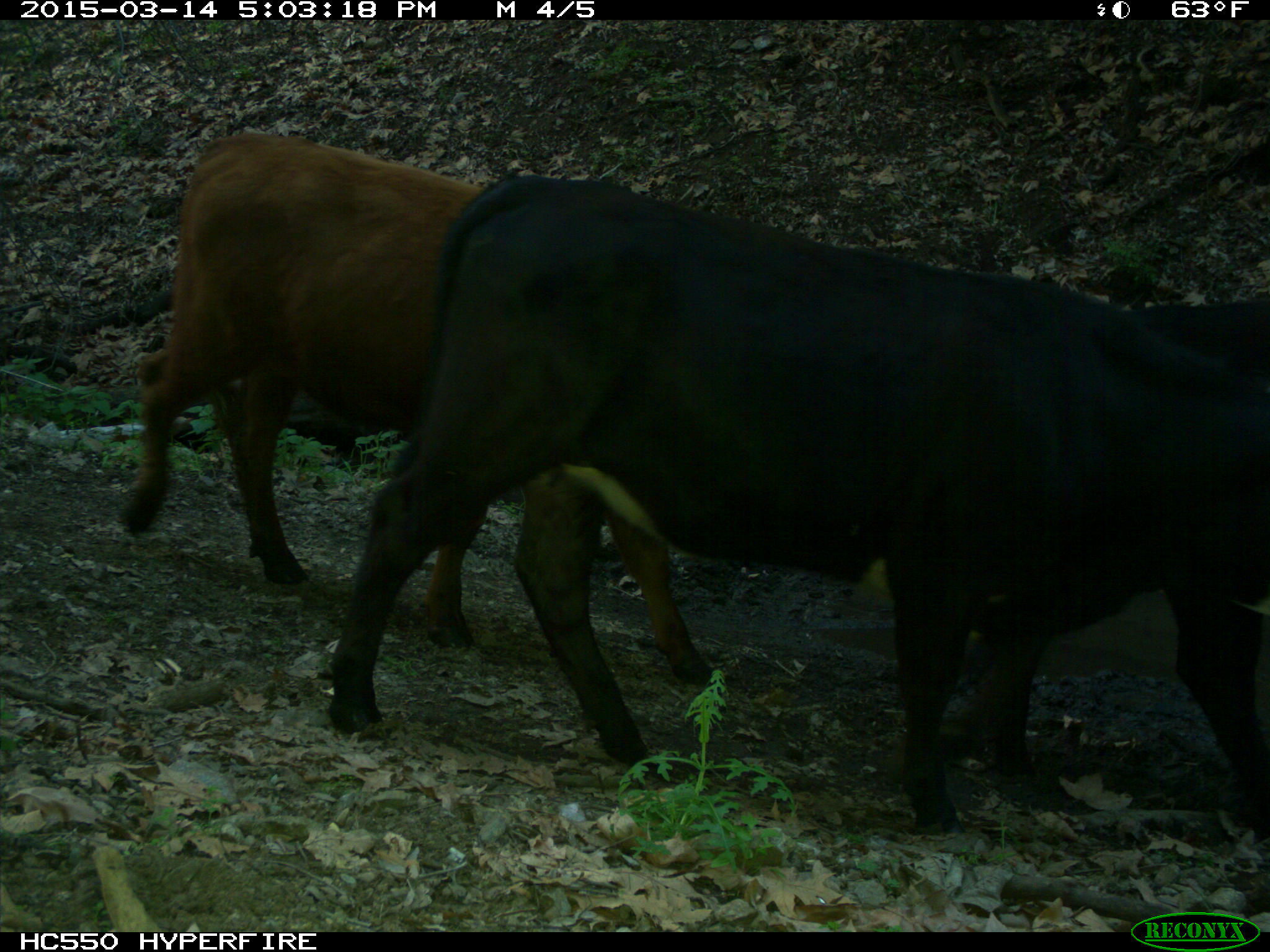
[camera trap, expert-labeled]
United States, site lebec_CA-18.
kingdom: Animalia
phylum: Chordata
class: Mammalia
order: Artiodactyla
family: Bovidae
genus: Bos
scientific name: Bos taurus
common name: domestic cow